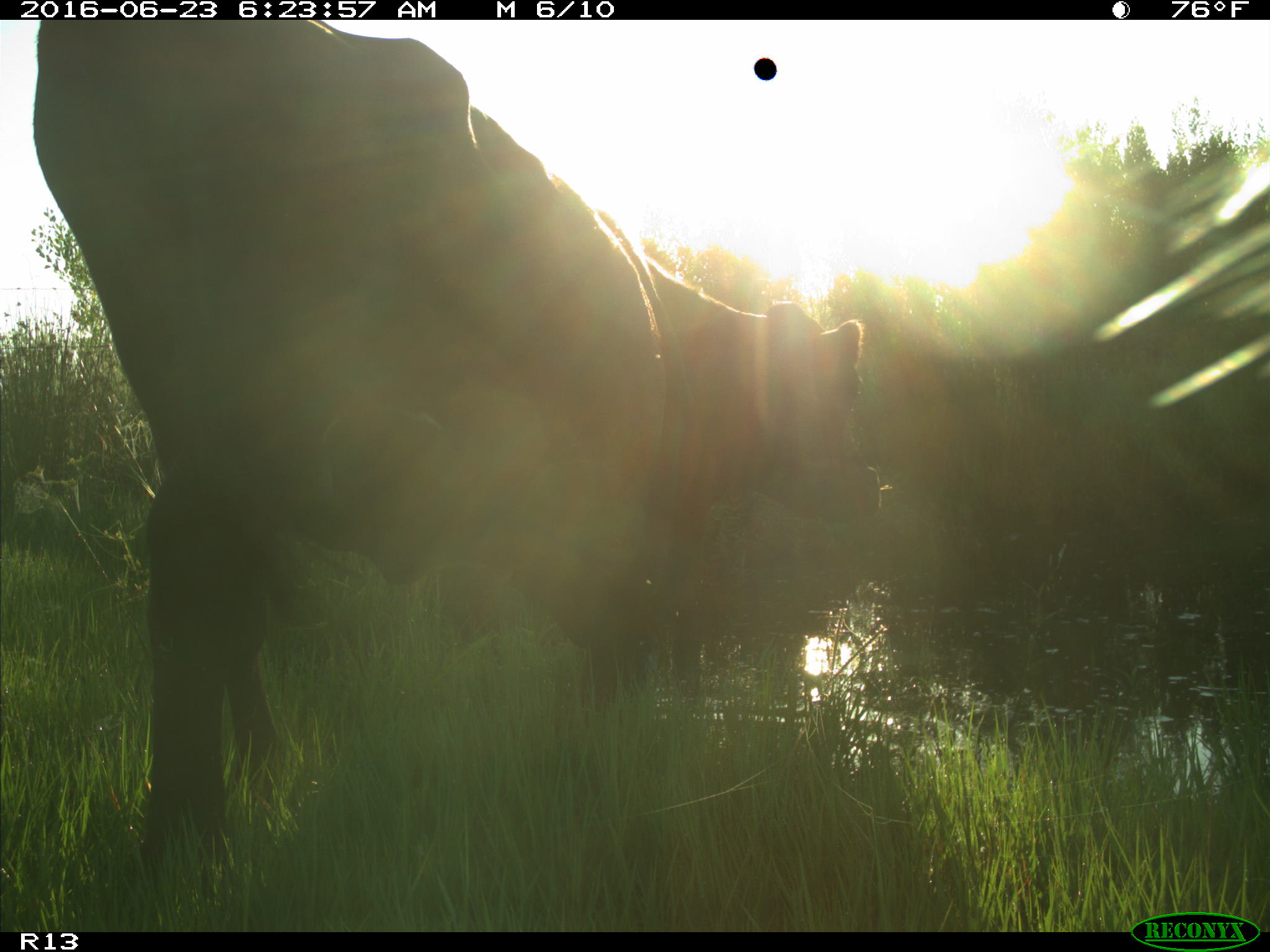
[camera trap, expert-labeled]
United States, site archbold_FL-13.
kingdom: Animalia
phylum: Chordata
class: Mammalia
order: Artiodactyla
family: Bovidae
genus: Bos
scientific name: Bos taurus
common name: domestic cow